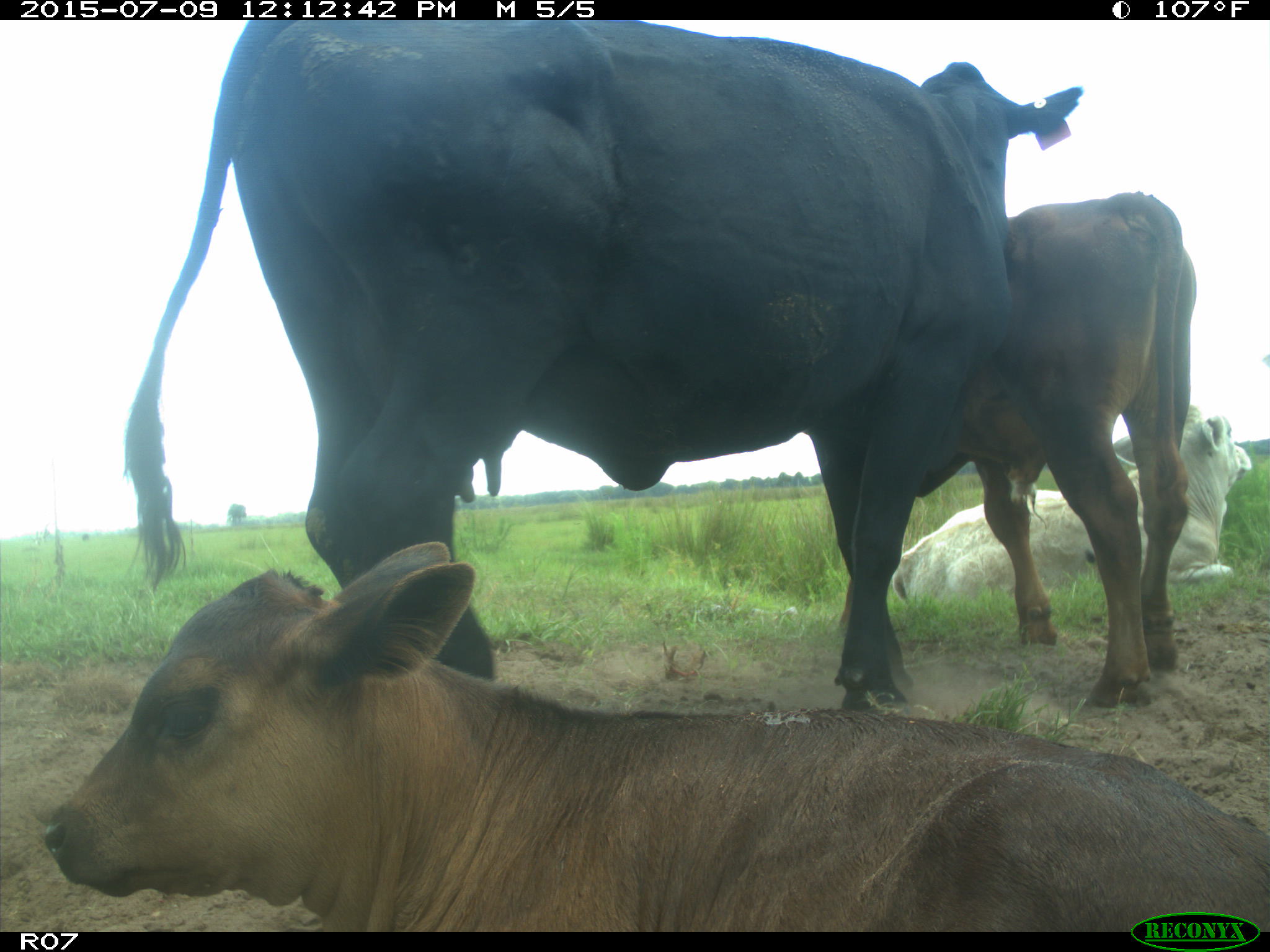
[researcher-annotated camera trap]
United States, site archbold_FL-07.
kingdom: Animalia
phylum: Chordata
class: Mammalia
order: Artiodactyla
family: Bovidae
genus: Bos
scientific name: Bos taurus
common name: domestic cow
Bos taurus (domestic cow).